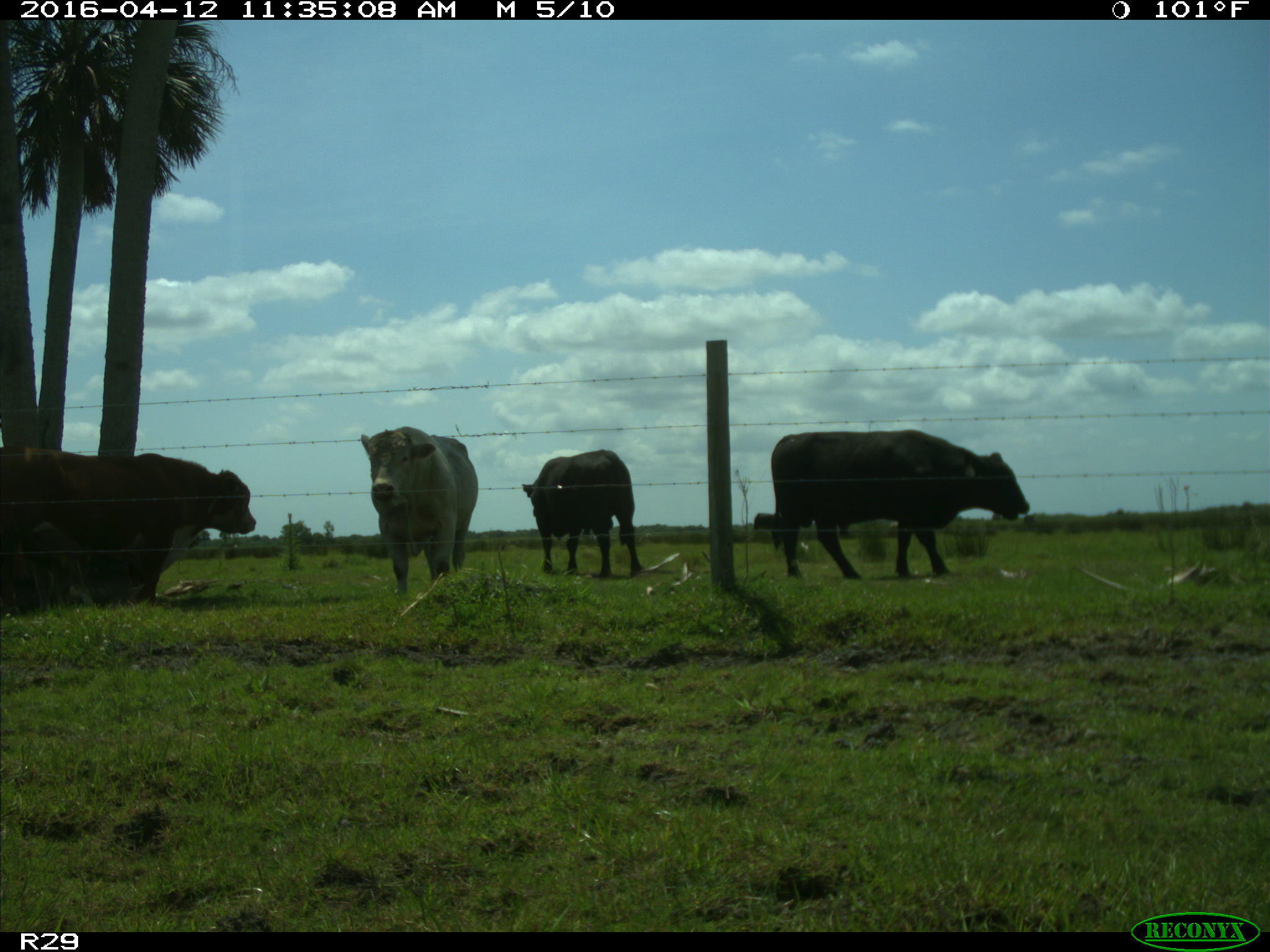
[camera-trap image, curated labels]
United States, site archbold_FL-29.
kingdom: Animalia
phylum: Chordata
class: Mammalia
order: Artiodactyla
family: Bovidae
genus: Bos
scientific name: Bos taurus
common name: domestic cow